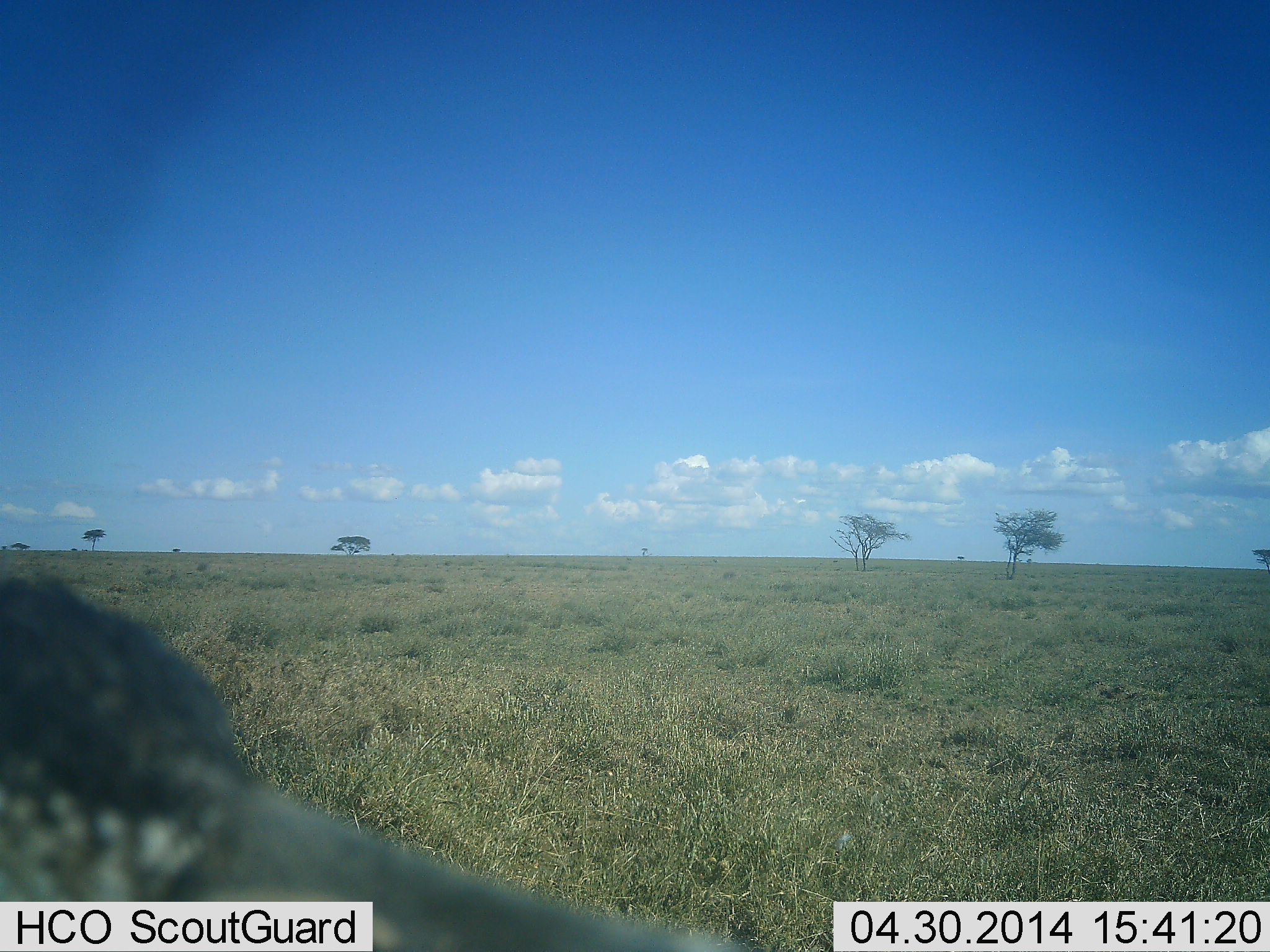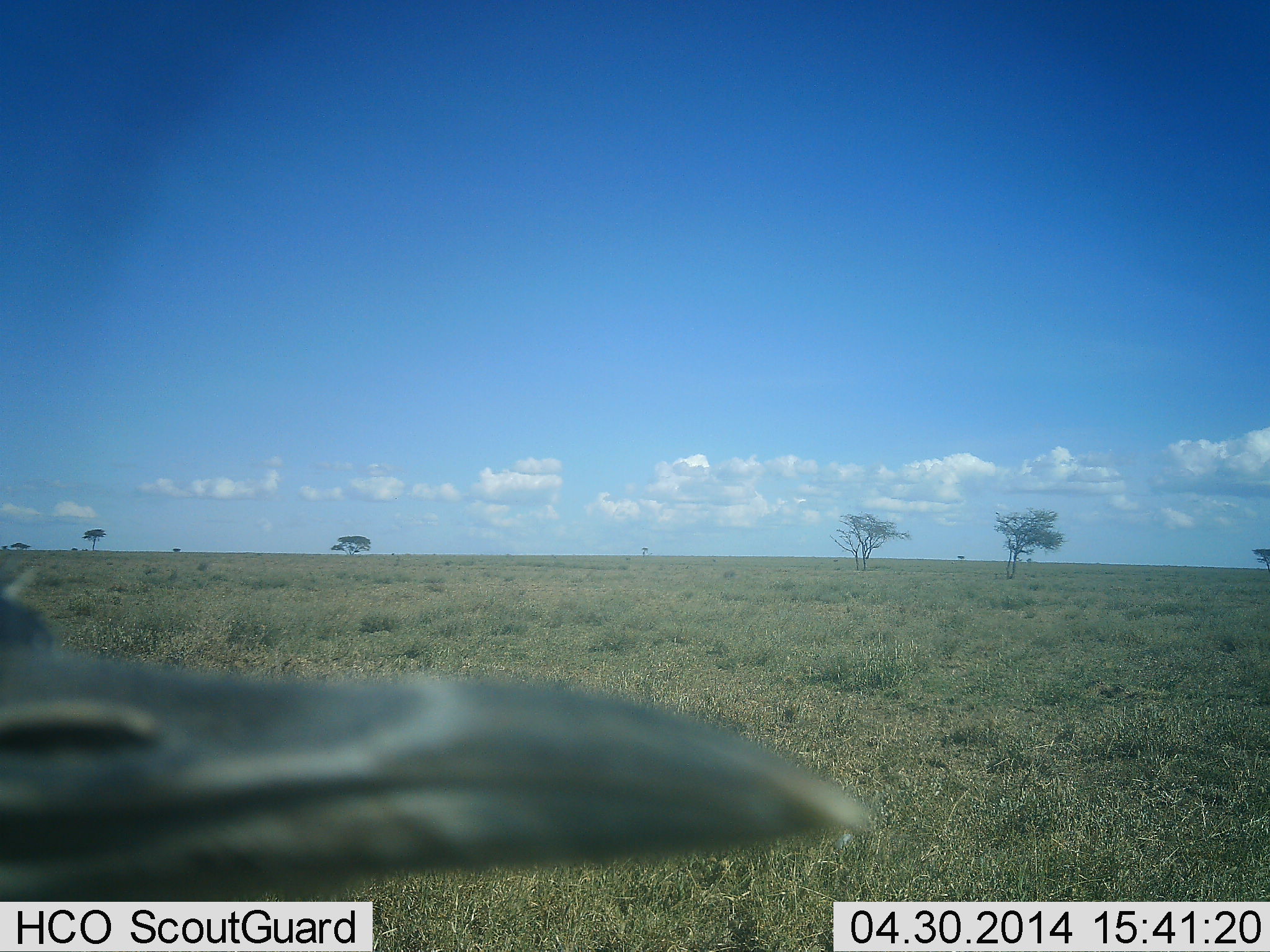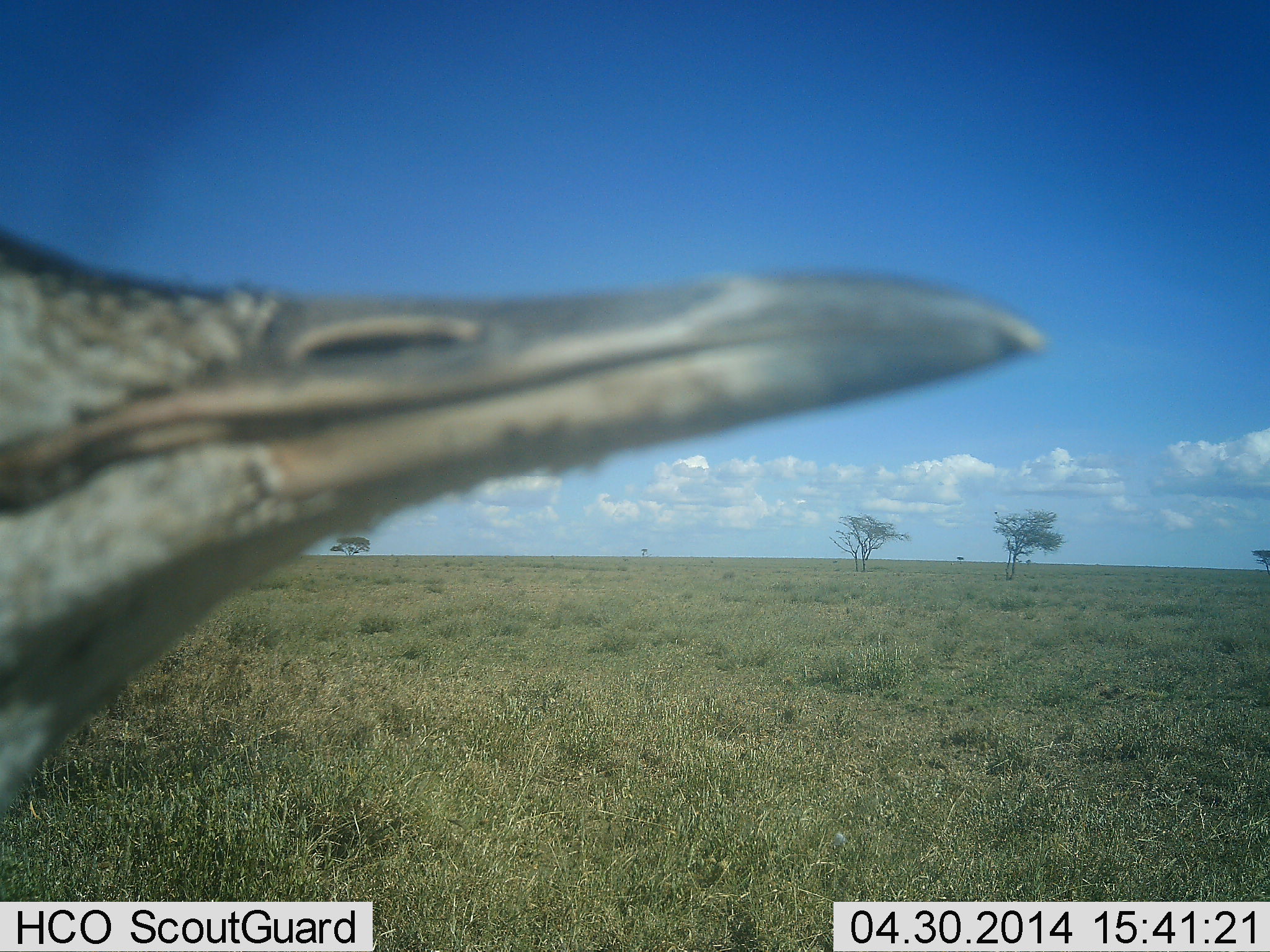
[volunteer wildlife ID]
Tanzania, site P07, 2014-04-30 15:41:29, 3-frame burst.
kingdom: Animalia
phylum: Chordata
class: Aves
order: Otidiformes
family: Otididae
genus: Ardeotis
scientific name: Ardeotis kori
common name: kori bustard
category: koribustard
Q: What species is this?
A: Koribustard (kori bustard) (Ardeotis kori).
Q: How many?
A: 1.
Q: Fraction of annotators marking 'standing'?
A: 70%.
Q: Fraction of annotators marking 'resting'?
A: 10%.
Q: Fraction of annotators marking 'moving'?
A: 30%.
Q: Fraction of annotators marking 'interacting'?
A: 0%.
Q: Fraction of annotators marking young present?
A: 0%.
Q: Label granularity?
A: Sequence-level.